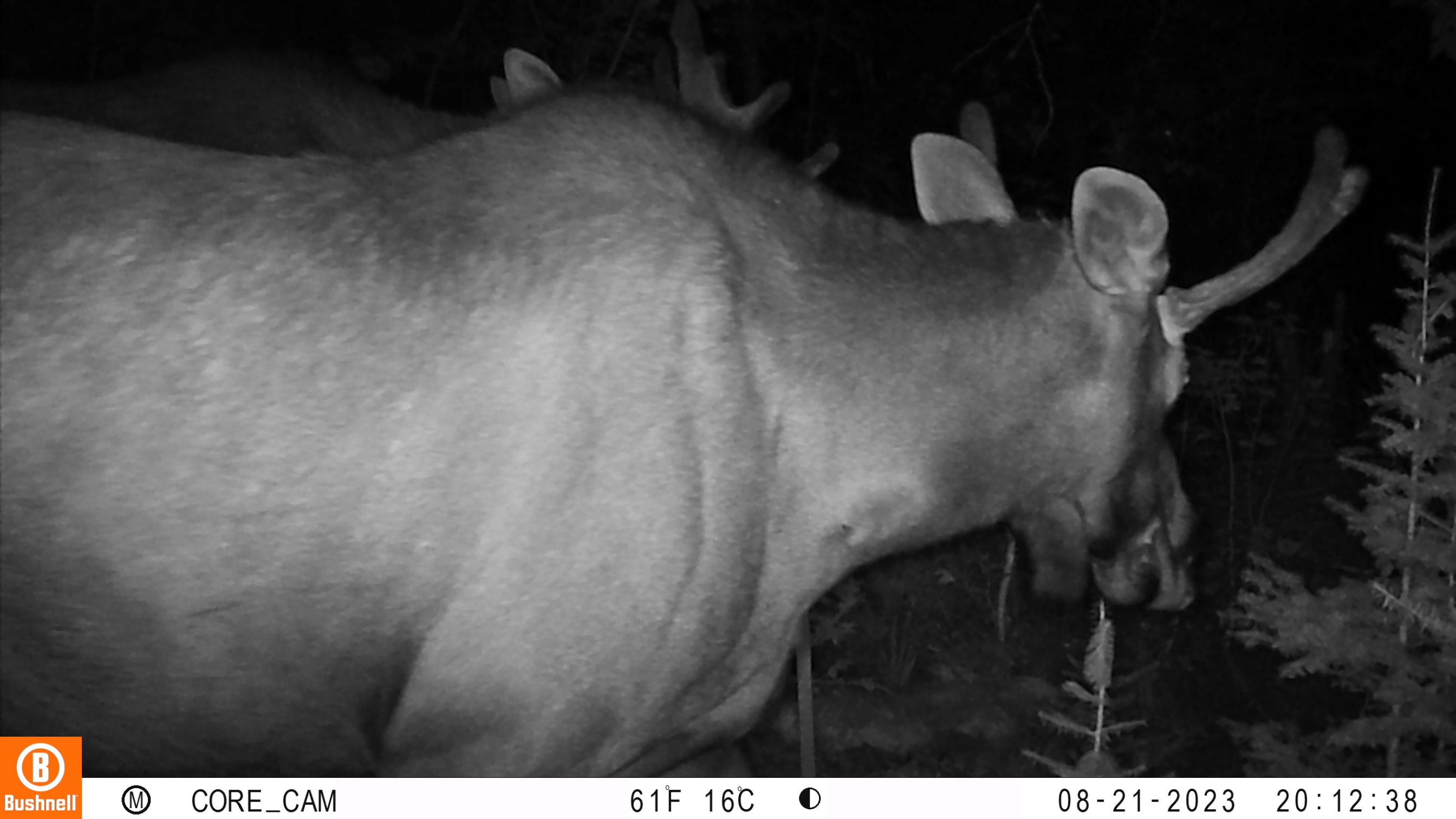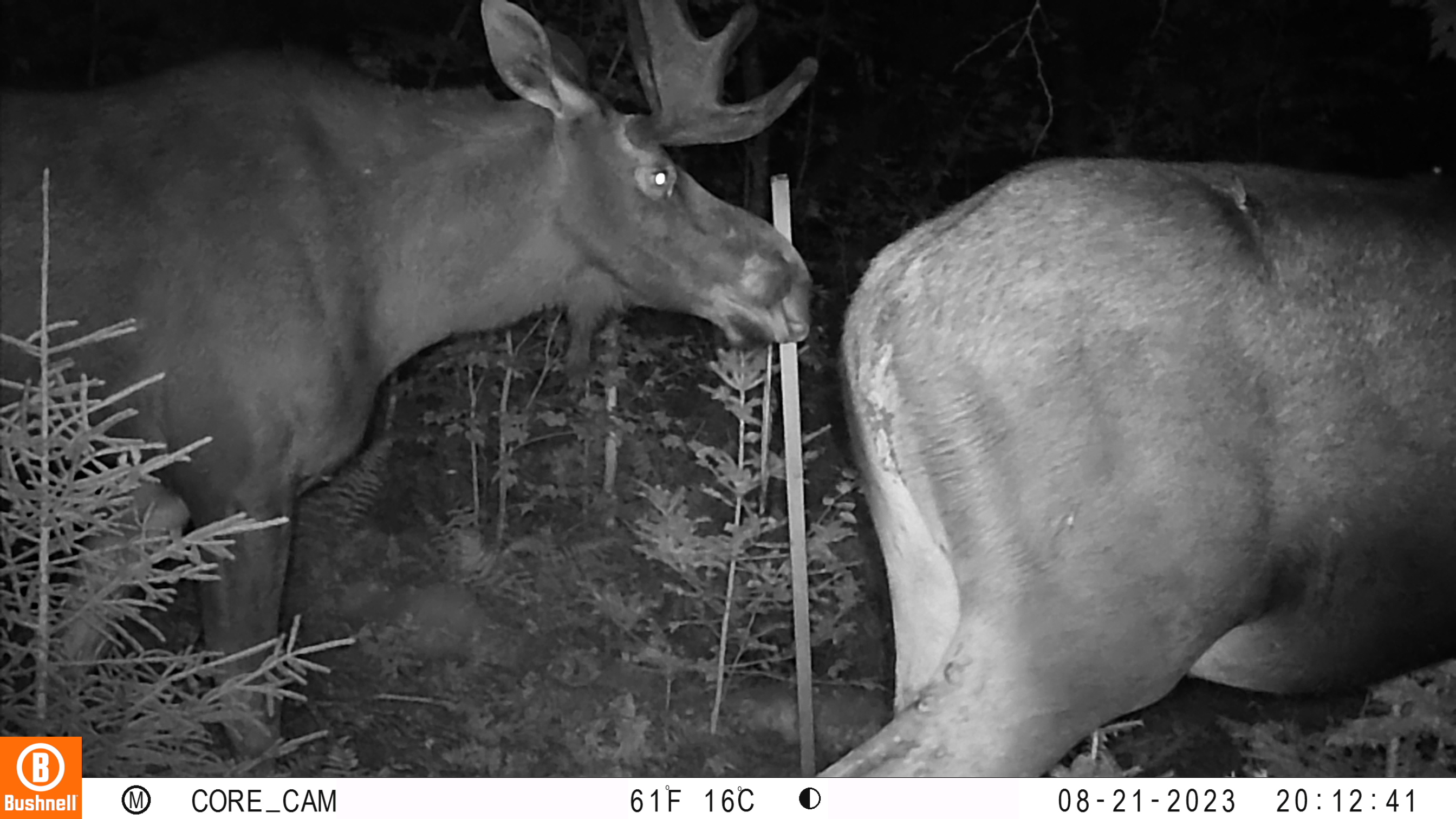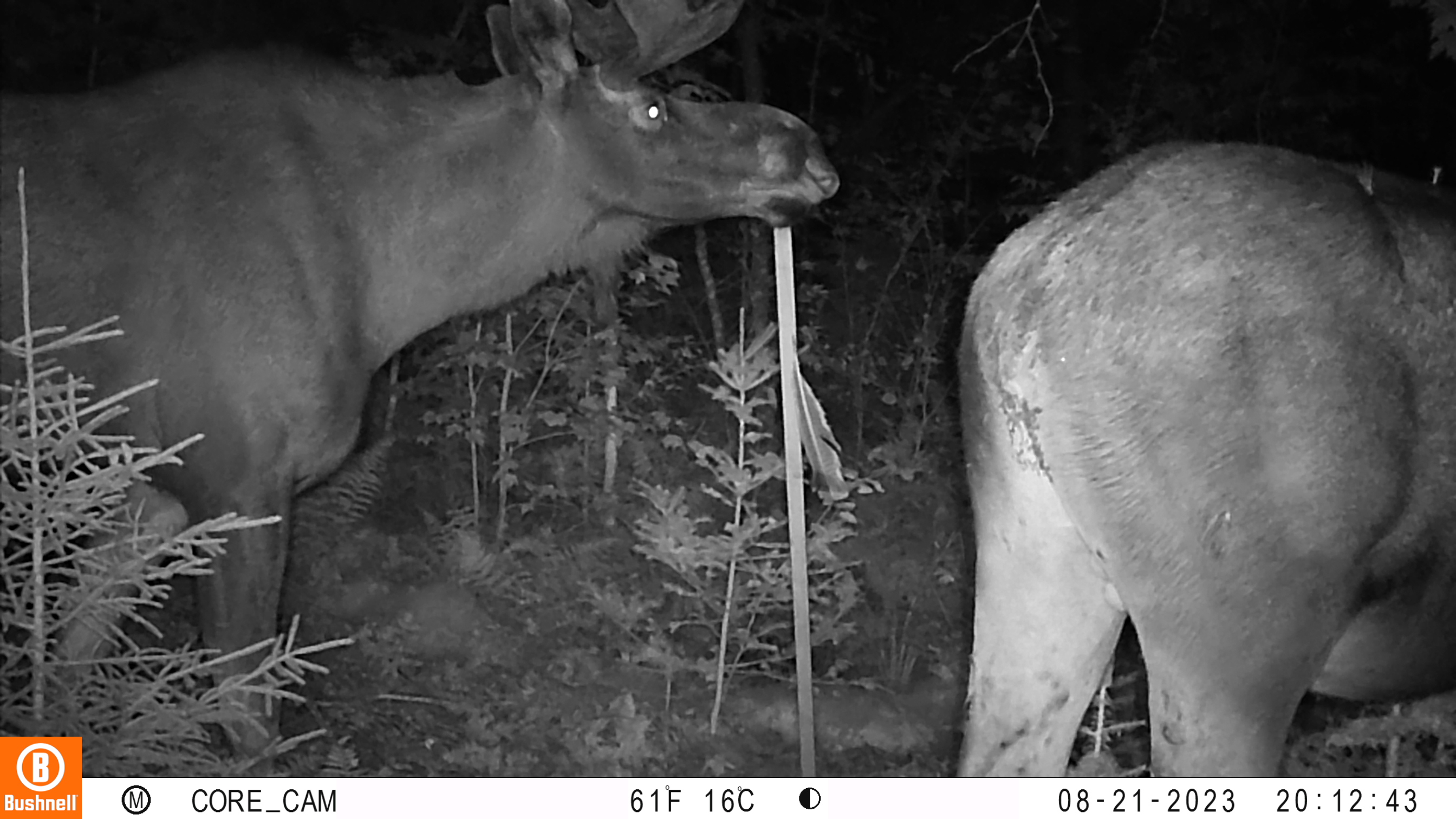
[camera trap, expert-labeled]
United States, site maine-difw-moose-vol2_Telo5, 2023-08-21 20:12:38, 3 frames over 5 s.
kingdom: Animalia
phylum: Chordata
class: Mammalia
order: Artiodactyla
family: Cervidae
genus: Alces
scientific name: Alces alces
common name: moose